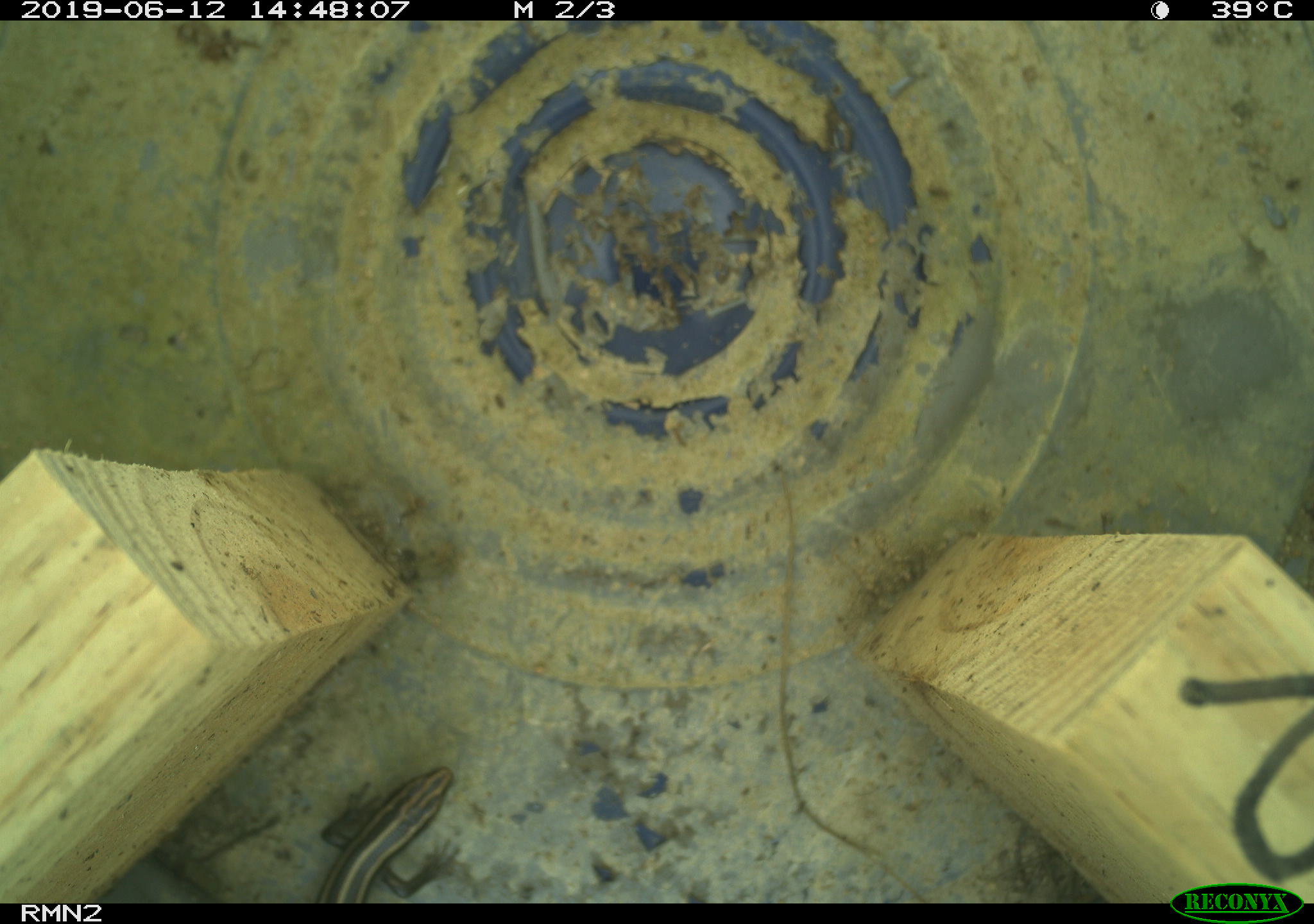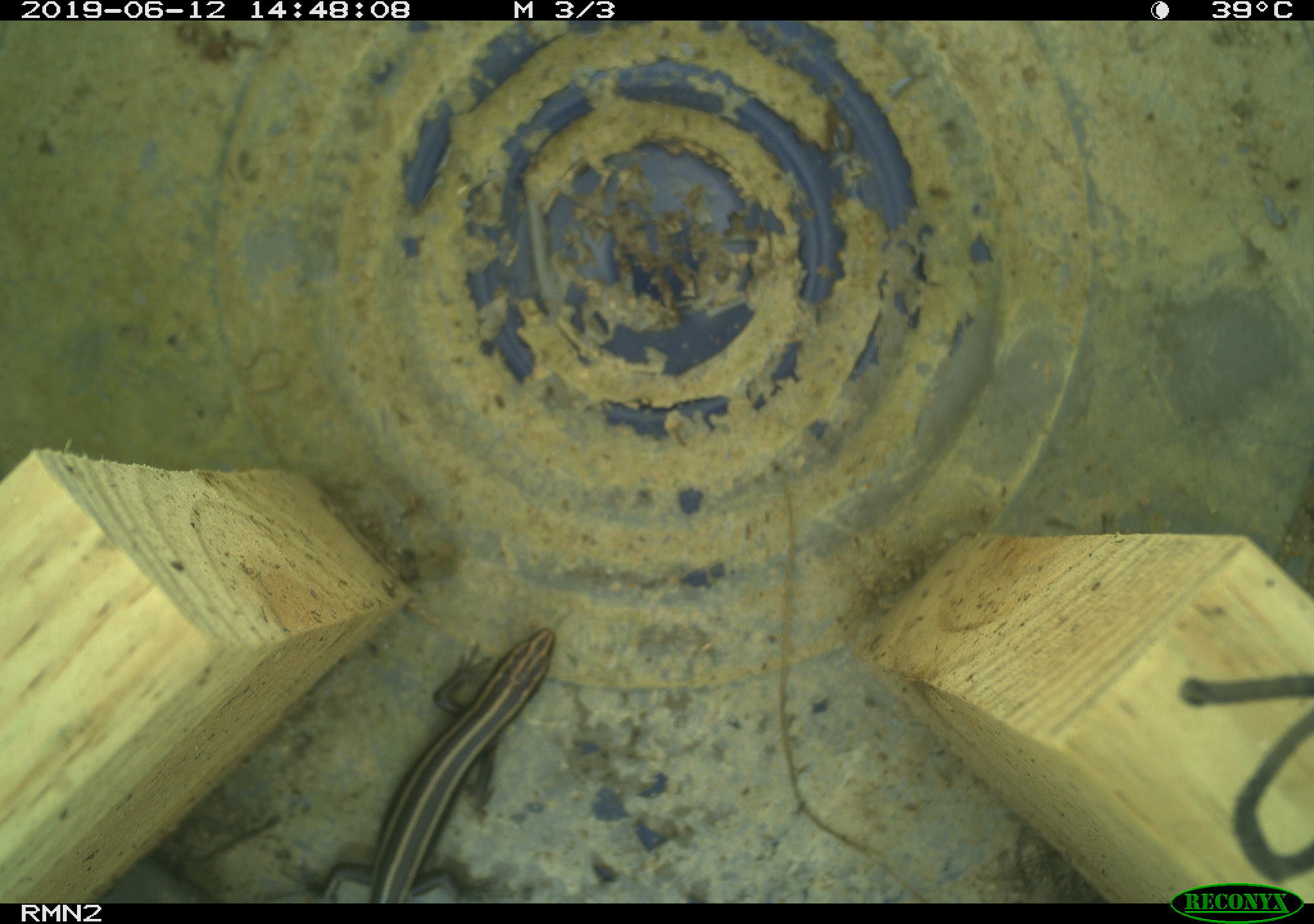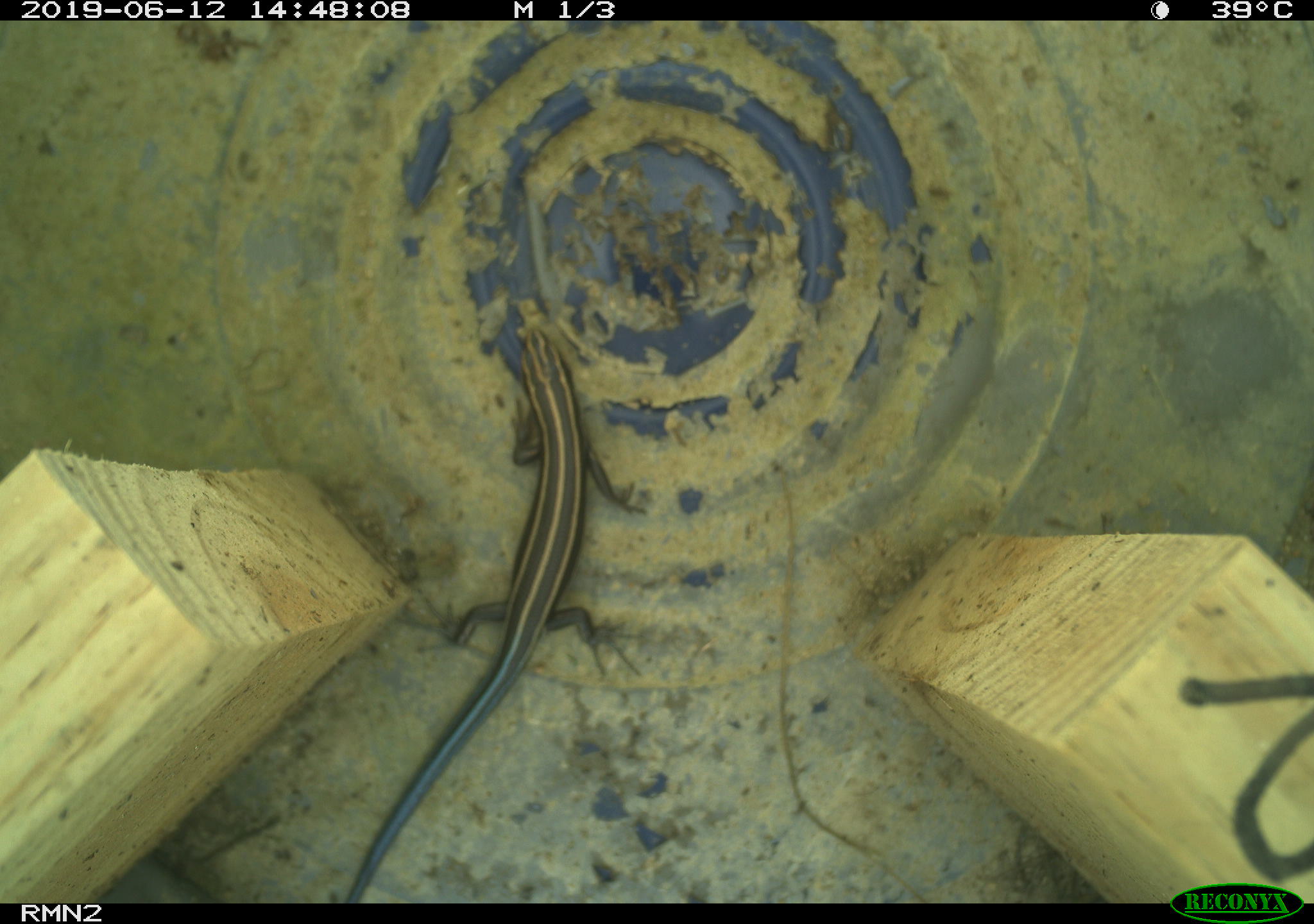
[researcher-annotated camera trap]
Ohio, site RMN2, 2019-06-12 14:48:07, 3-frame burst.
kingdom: Animalia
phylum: Chordata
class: Reptilia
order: Squamata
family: Scincidae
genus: Plestiodon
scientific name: Plestiodon fasciatus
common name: common five-lined skink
Common five-lined skink (Plestiodon fasciatus).